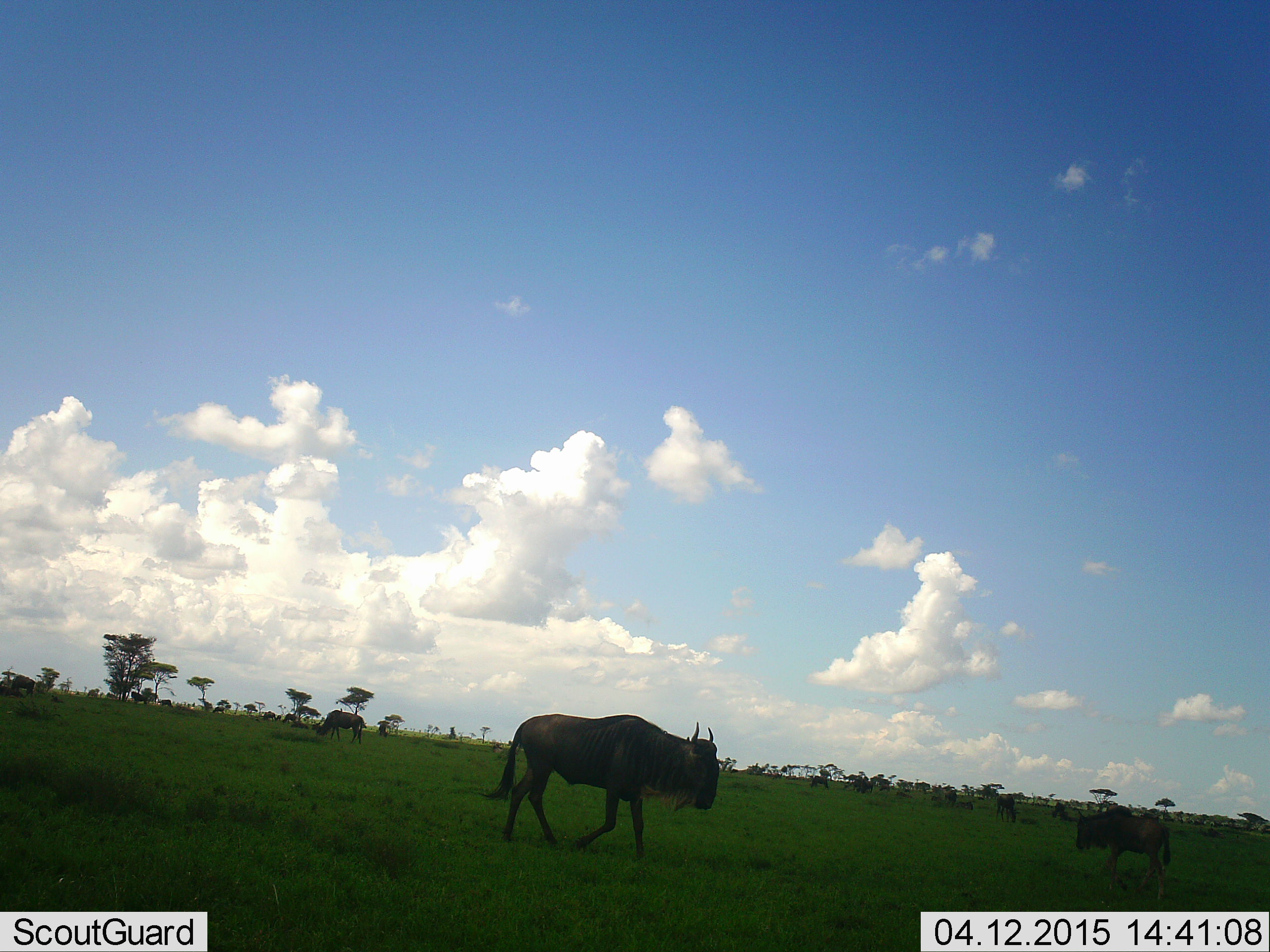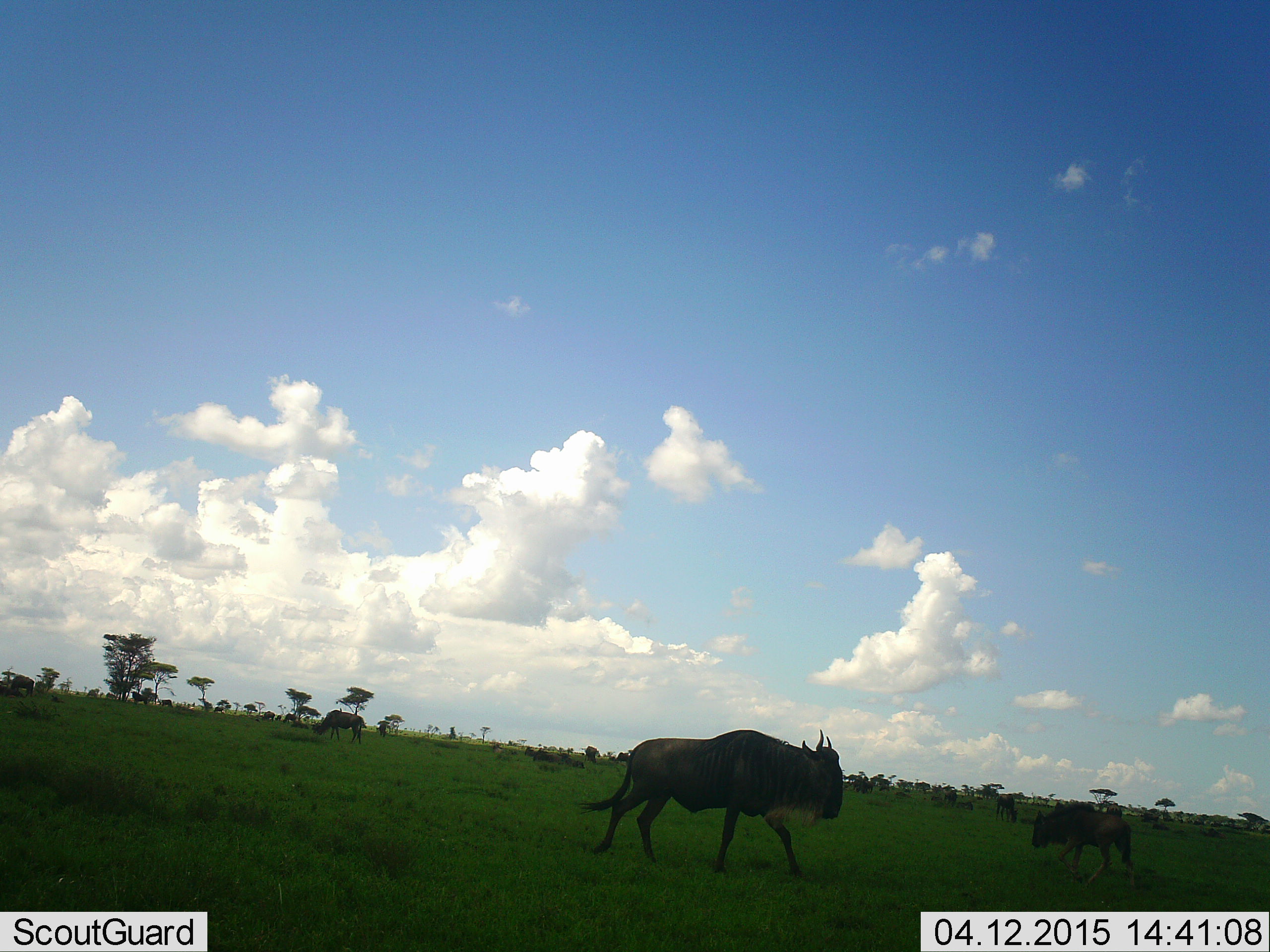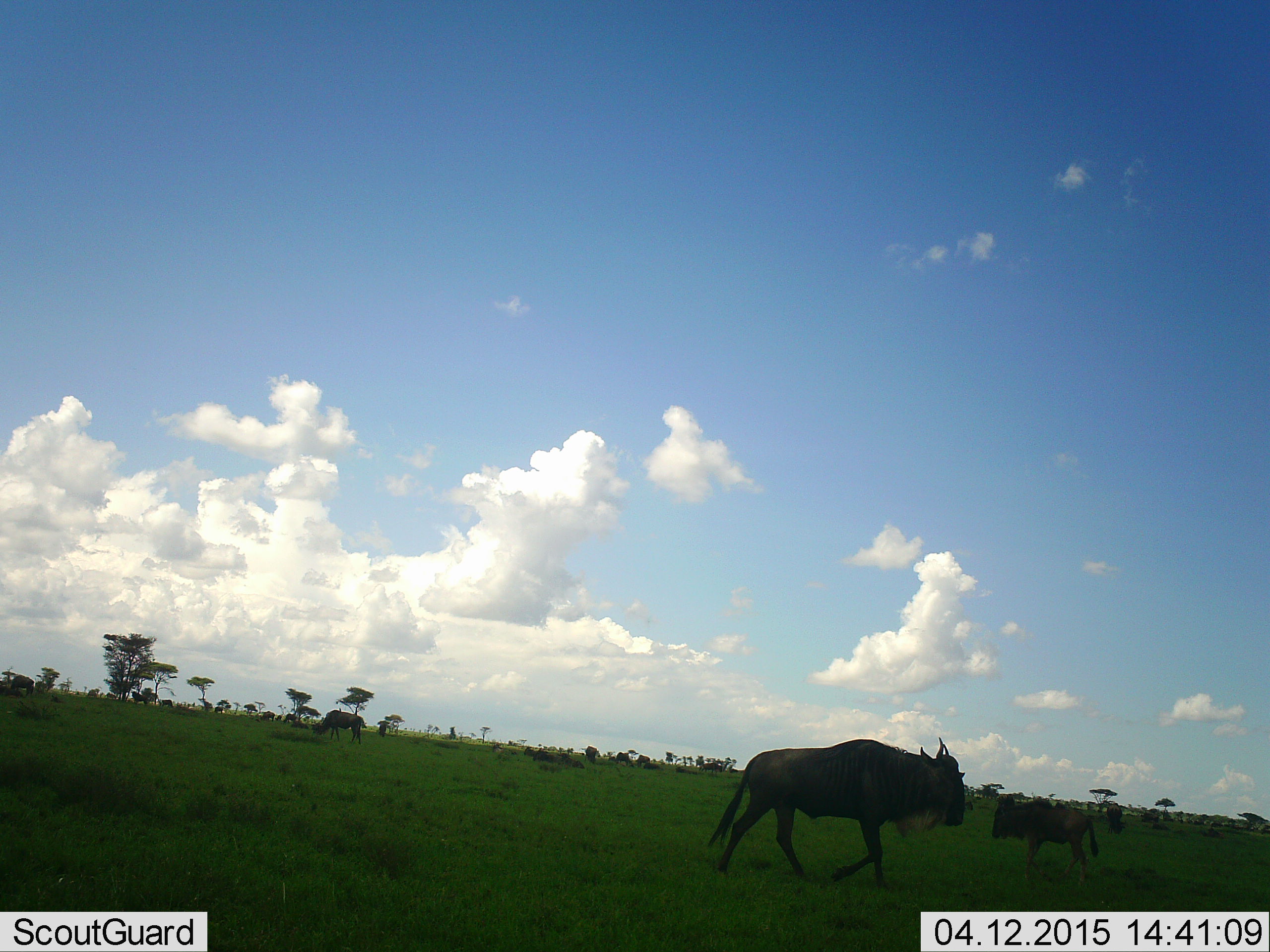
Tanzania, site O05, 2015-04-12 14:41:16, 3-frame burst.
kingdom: Animalia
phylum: Chordata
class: Mammalia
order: Artiodactyla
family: Bovidae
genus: Connochaetes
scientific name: Connochaetes taurinus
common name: blue wildebeest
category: wildebeest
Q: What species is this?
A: Wildebeest (blue wildebeest) (Connochaetes taurinus).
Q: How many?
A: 4.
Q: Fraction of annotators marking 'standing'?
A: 30%.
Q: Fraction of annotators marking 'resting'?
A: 0%.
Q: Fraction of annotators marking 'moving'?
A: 90%.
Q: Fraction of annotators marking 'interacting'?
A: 0%.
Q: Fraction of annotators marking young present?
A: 30%.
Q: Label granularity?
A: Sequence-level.